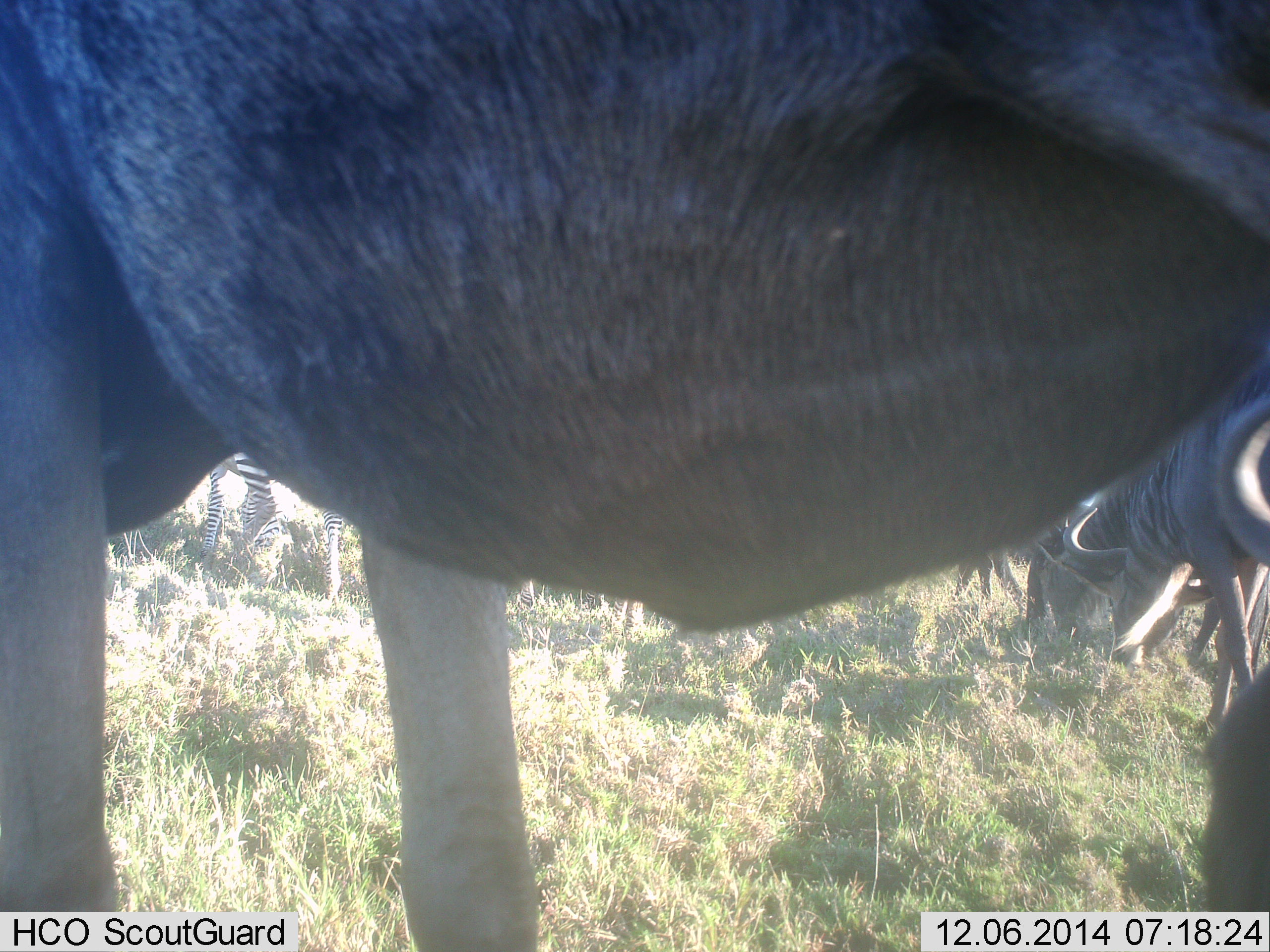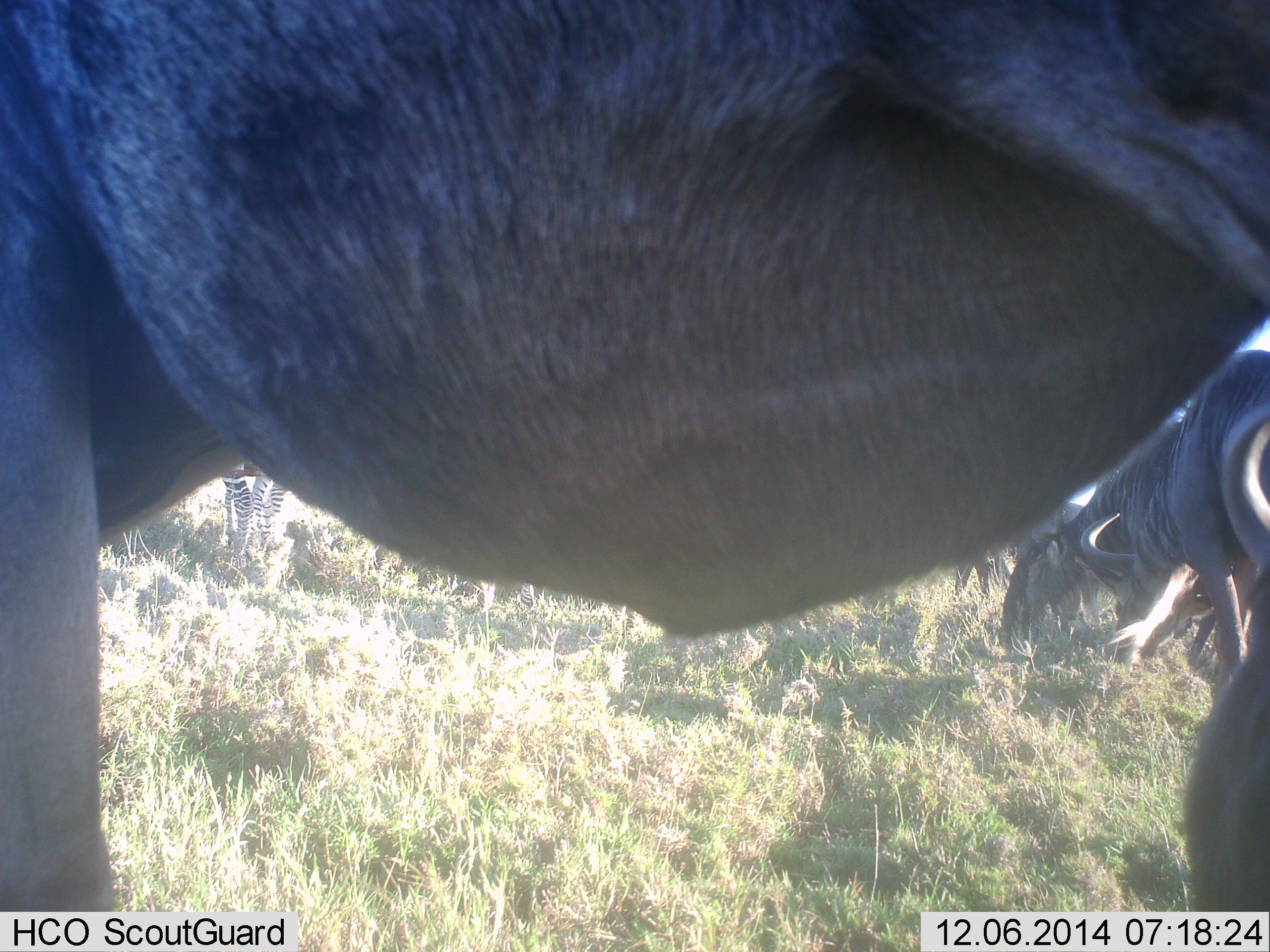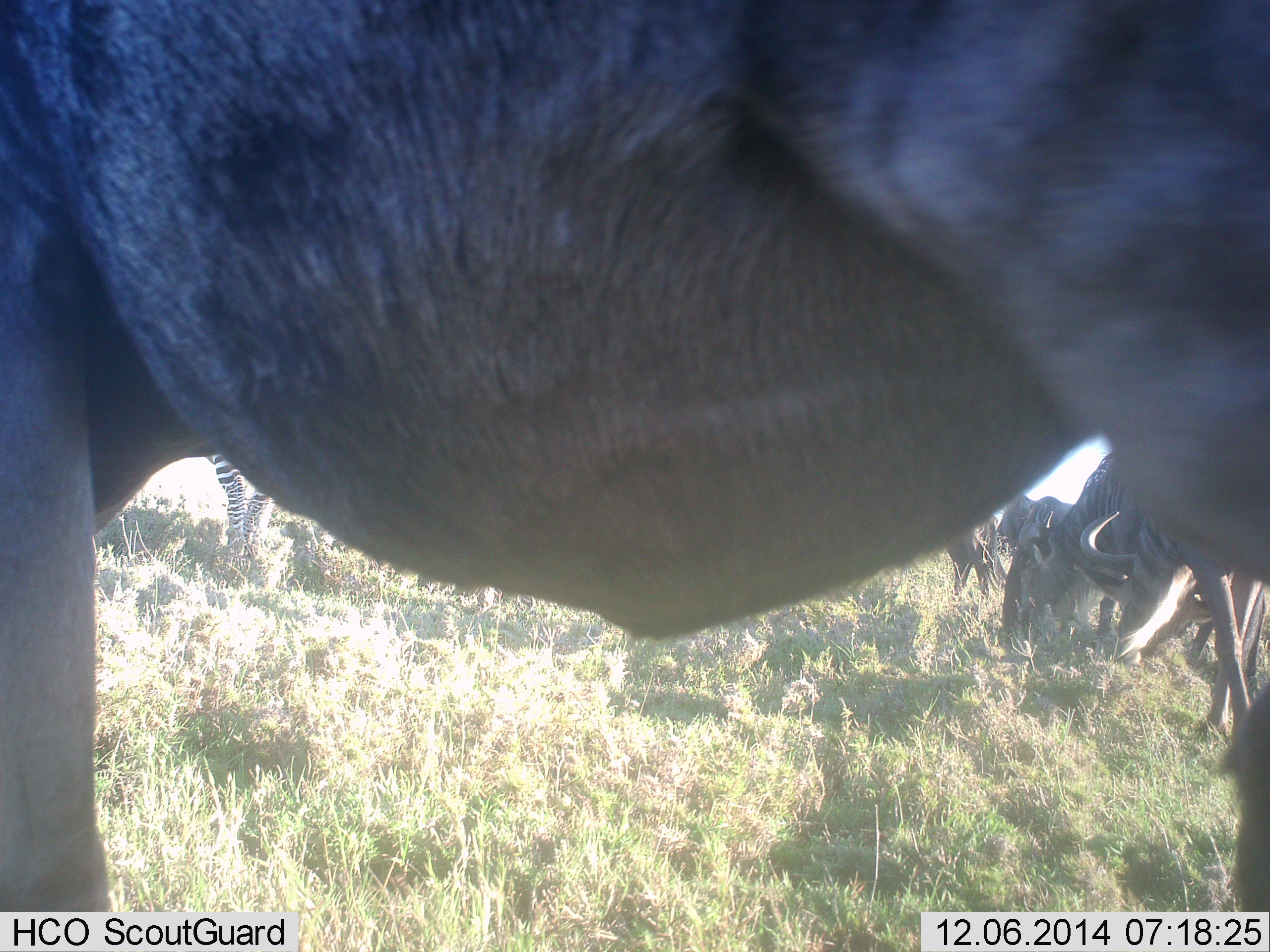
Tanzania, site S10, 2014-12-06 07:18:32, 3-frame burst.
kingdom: Animalia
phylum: Chordata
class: Mammalia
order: Artiodactyla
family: Bovidae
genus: Connochaetes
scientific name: Connochaetes taurinus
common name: blue wildebeest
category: wildebeest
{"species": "wildebeest (blue wildebeest) (Connochaetes taurinus)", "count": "4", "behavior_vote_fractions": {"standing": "82%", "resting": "6%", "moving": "12%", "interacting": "0%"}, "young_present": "0%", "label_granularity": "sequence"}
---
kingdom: Animalia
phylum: Chordata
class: Mammalia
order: Perissodactyla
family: Equidae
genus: Equus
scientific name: Equus quagga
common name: plains zebra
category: zebra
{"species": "zebra (plains zebra) (Equus quagga)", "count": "1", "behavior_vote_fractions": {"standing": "55%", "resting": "0%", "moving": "9%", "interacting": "0%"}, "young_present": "0%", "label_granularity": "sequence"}